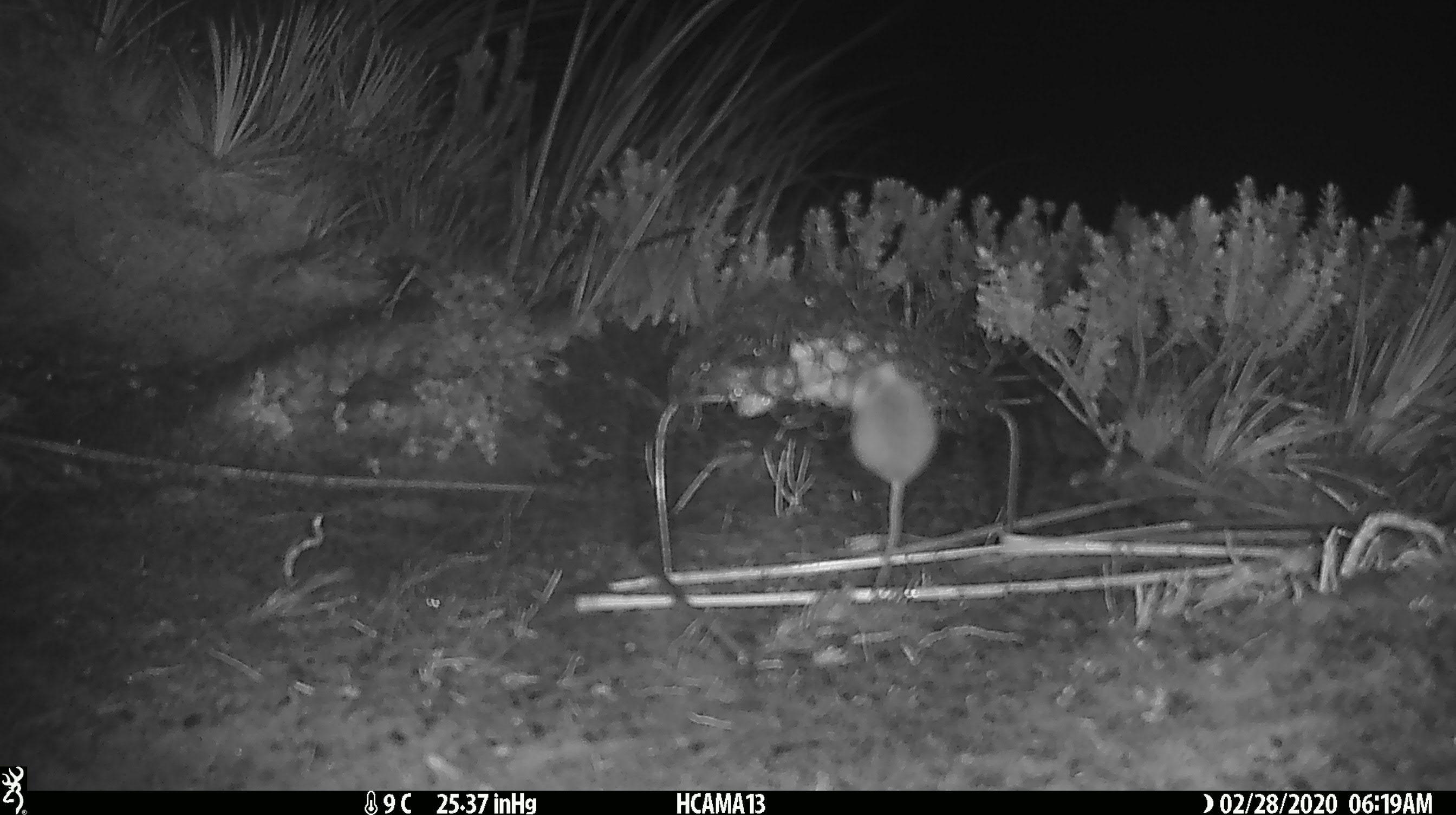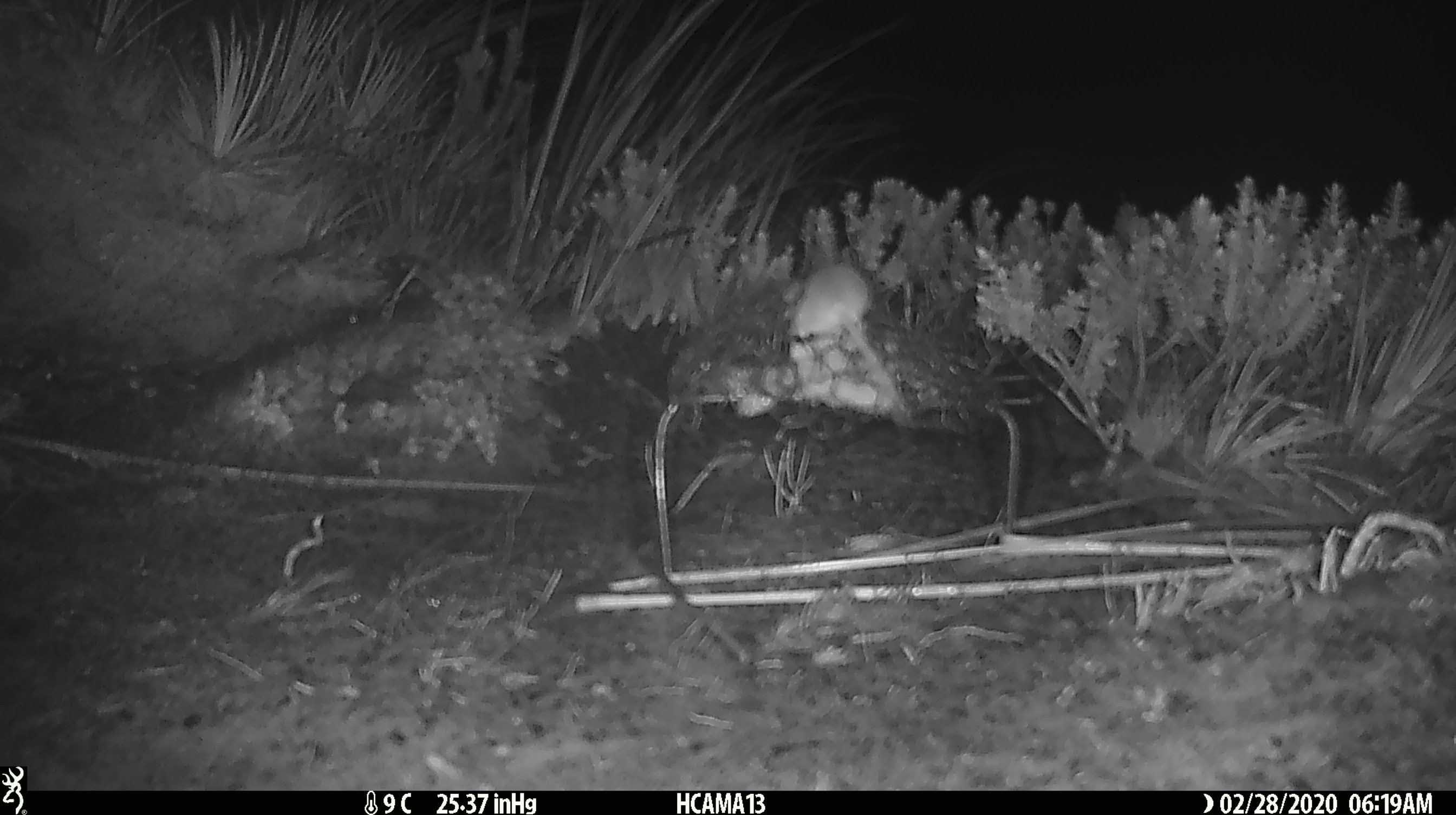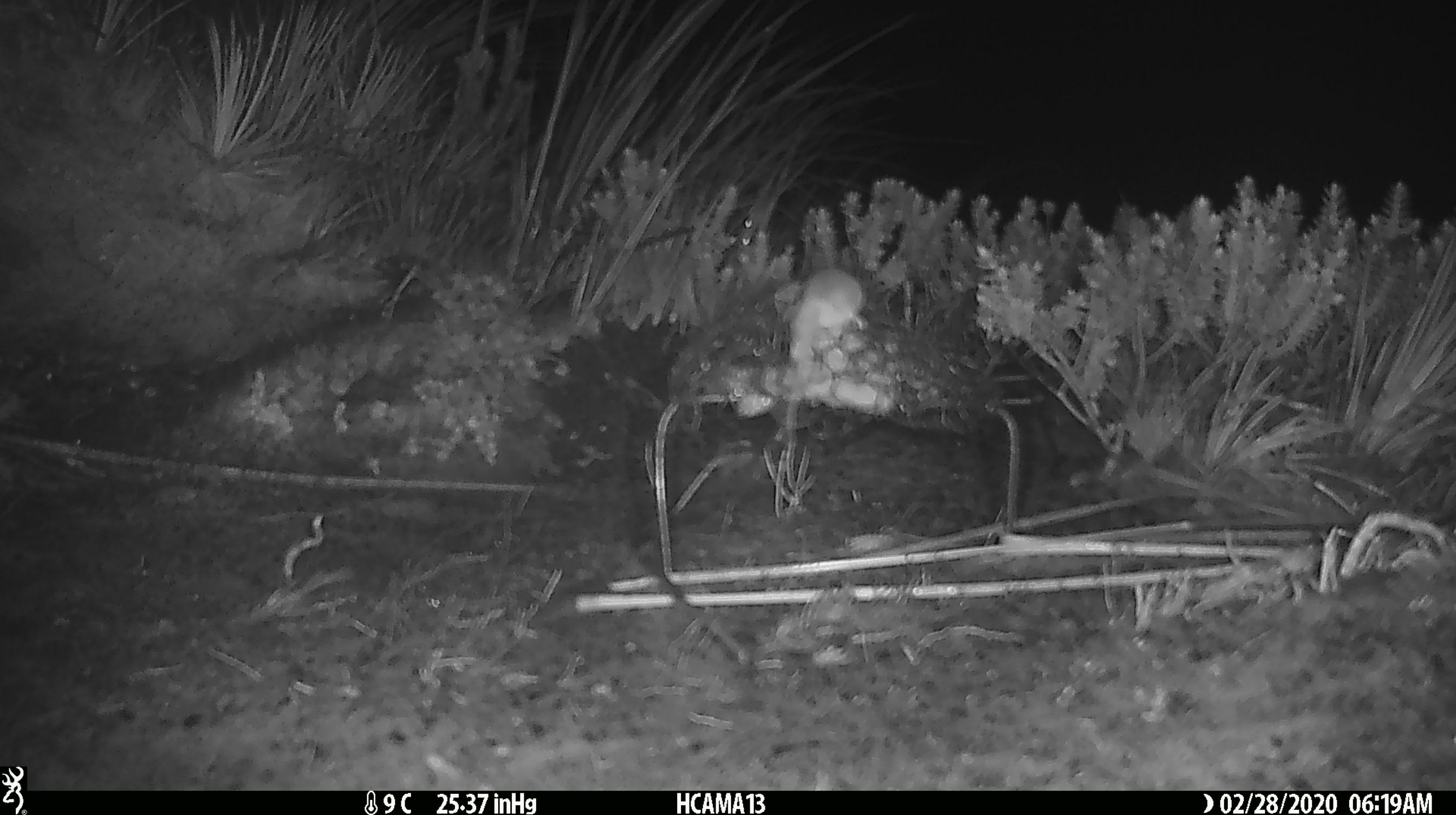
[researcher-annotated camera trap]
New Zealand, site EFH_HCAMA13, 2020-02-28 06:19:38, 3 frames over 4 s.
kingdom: Animalia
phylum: Chordata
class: Mammalia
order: Rodentia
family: Muridae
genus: Mus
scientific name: Mus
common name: mouse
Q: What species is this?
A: Mouse (Mus).